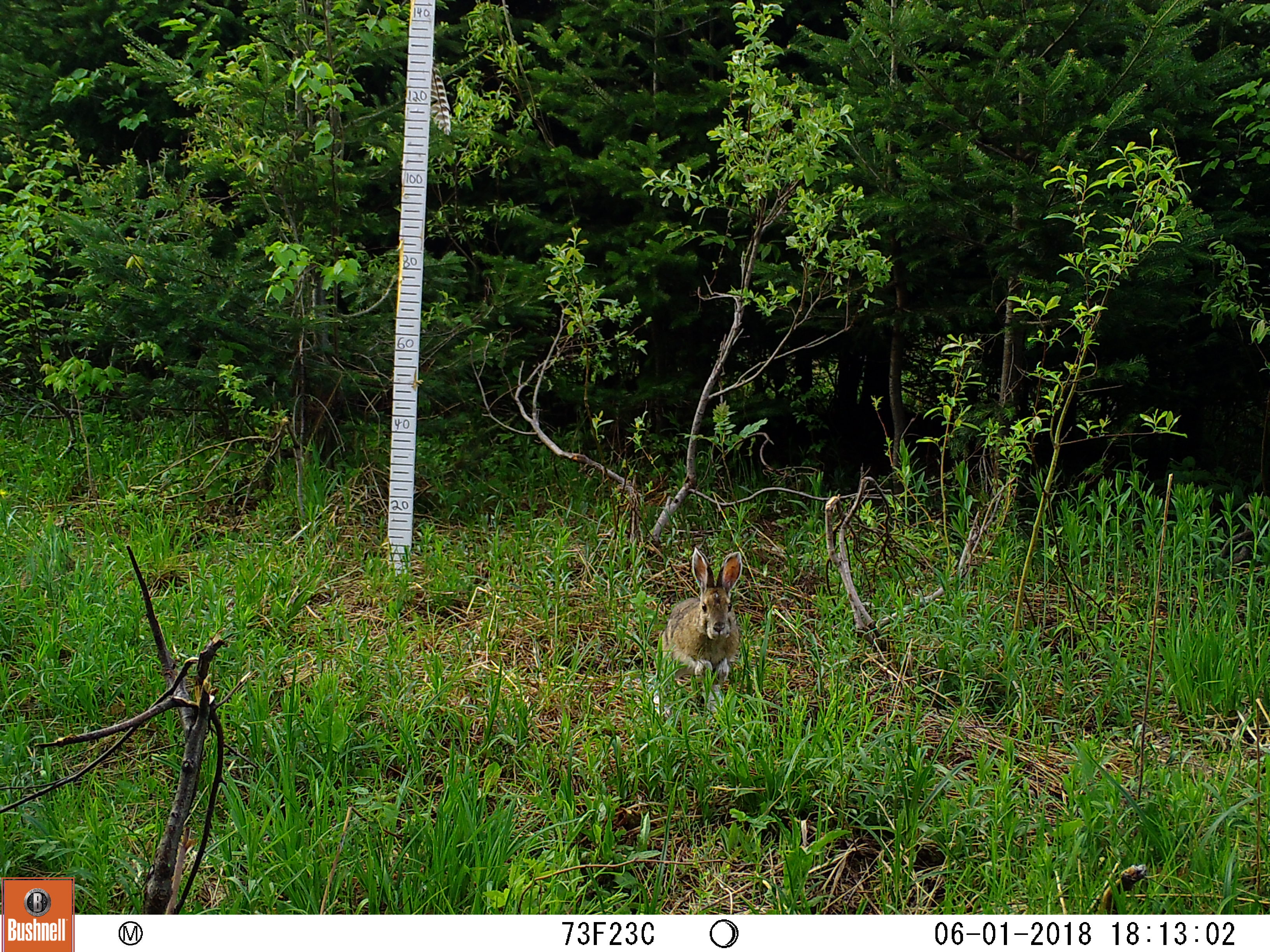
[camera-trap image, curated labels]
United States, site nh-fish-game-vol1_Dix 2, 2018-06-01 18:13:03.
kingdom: Animalia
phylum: Chordata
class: Mammalia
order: Lagomorpha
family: Leporidae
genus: Lepus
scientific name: Lepus americanus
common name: snowshoe hare